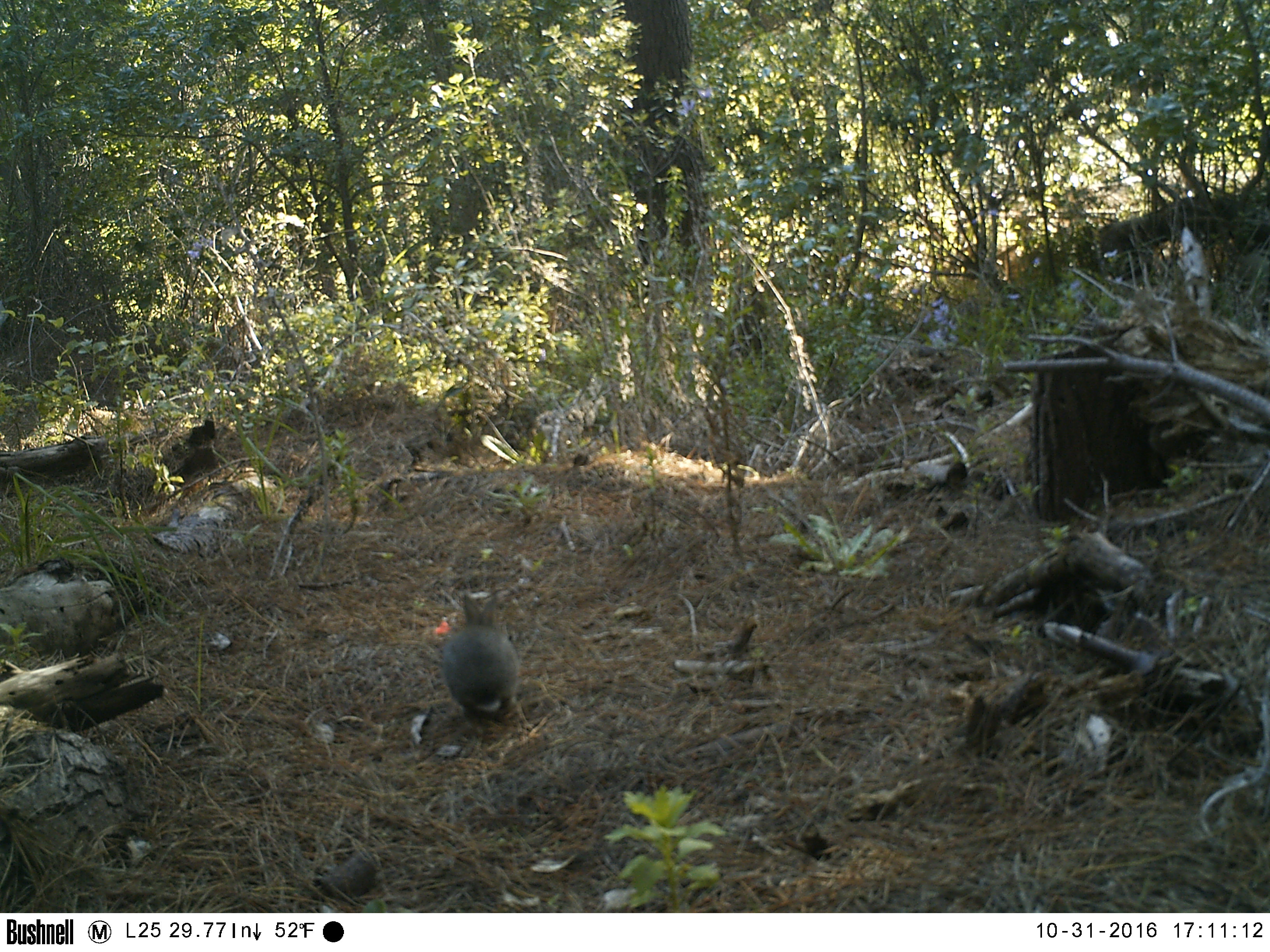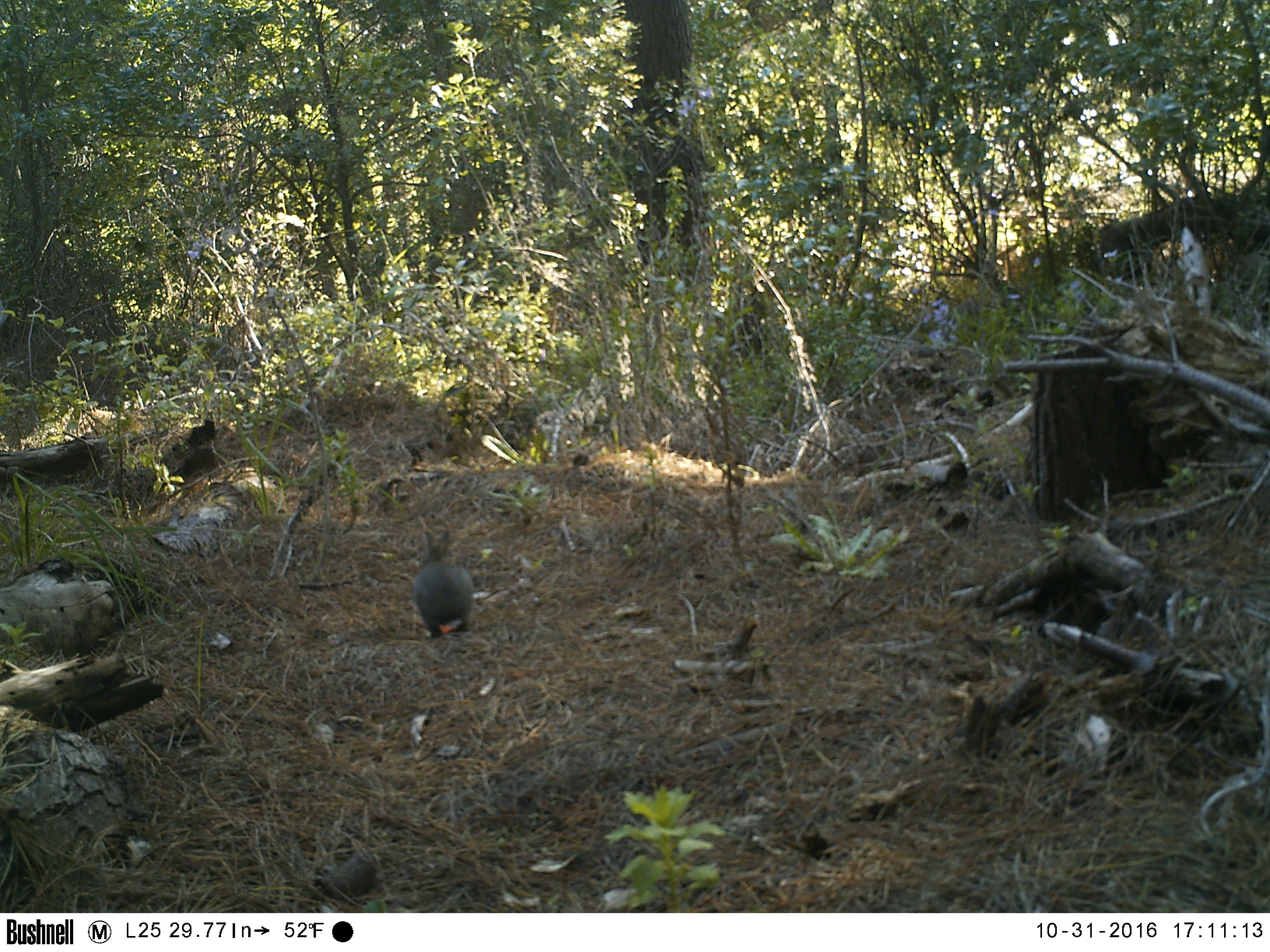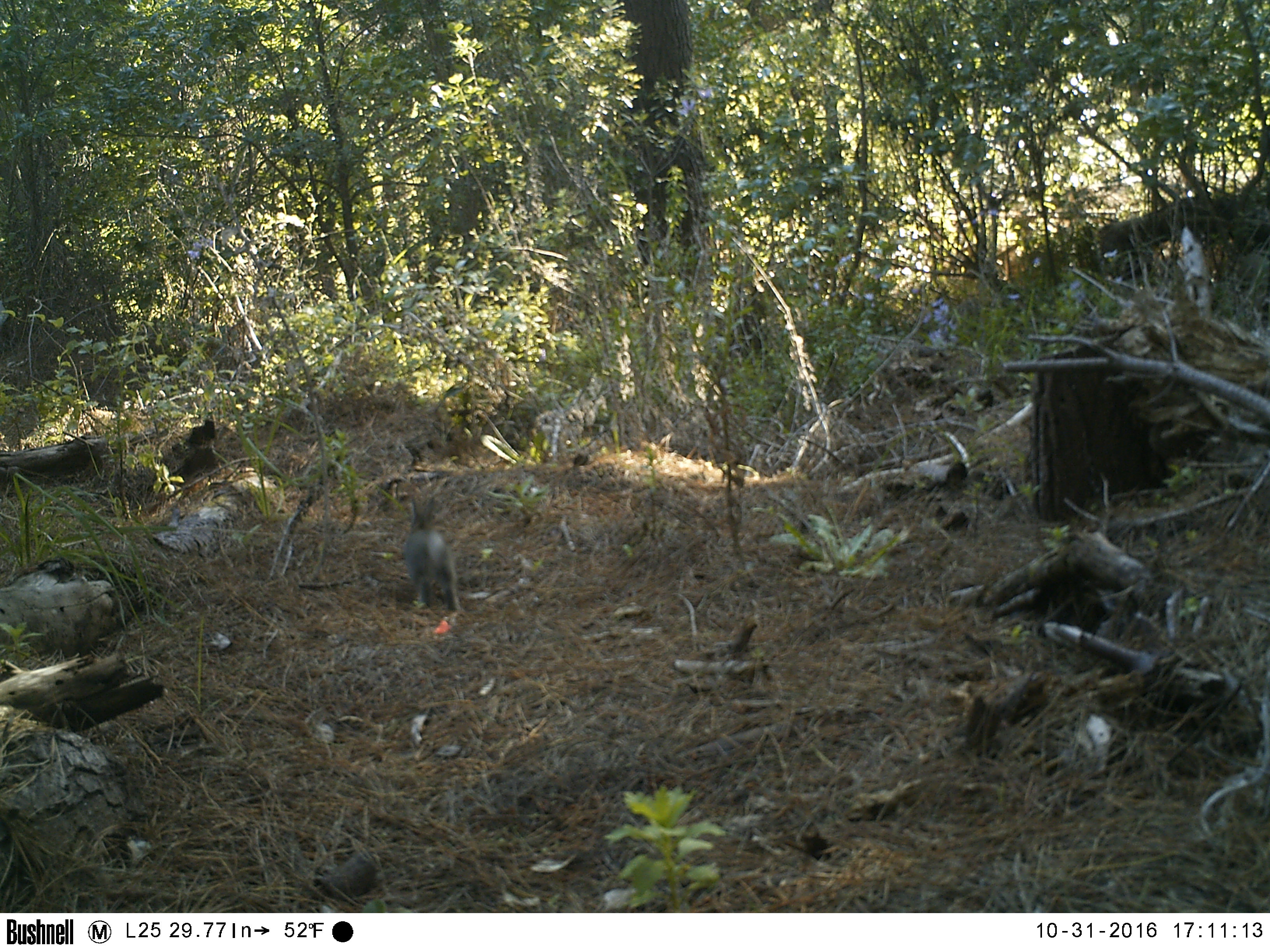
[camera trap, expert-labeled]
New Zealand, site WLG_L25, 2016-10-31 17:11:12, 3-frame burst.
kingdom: Animalia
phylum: Chordata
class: Mammalia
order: Lagomorpha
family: Leporidae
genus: Oryctolagus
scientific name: Oryctolagus cuniculus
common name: european rabbit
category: rabbit